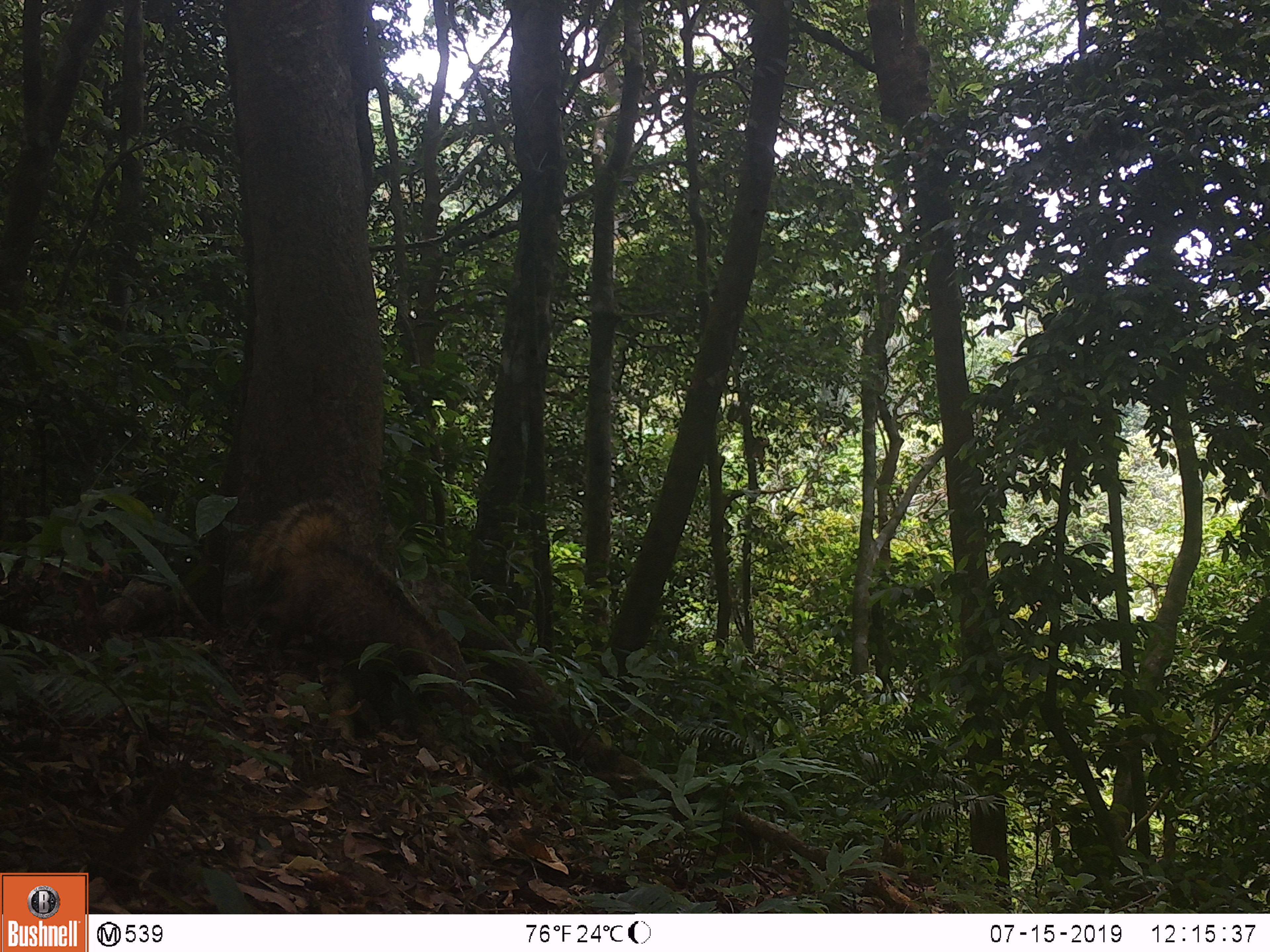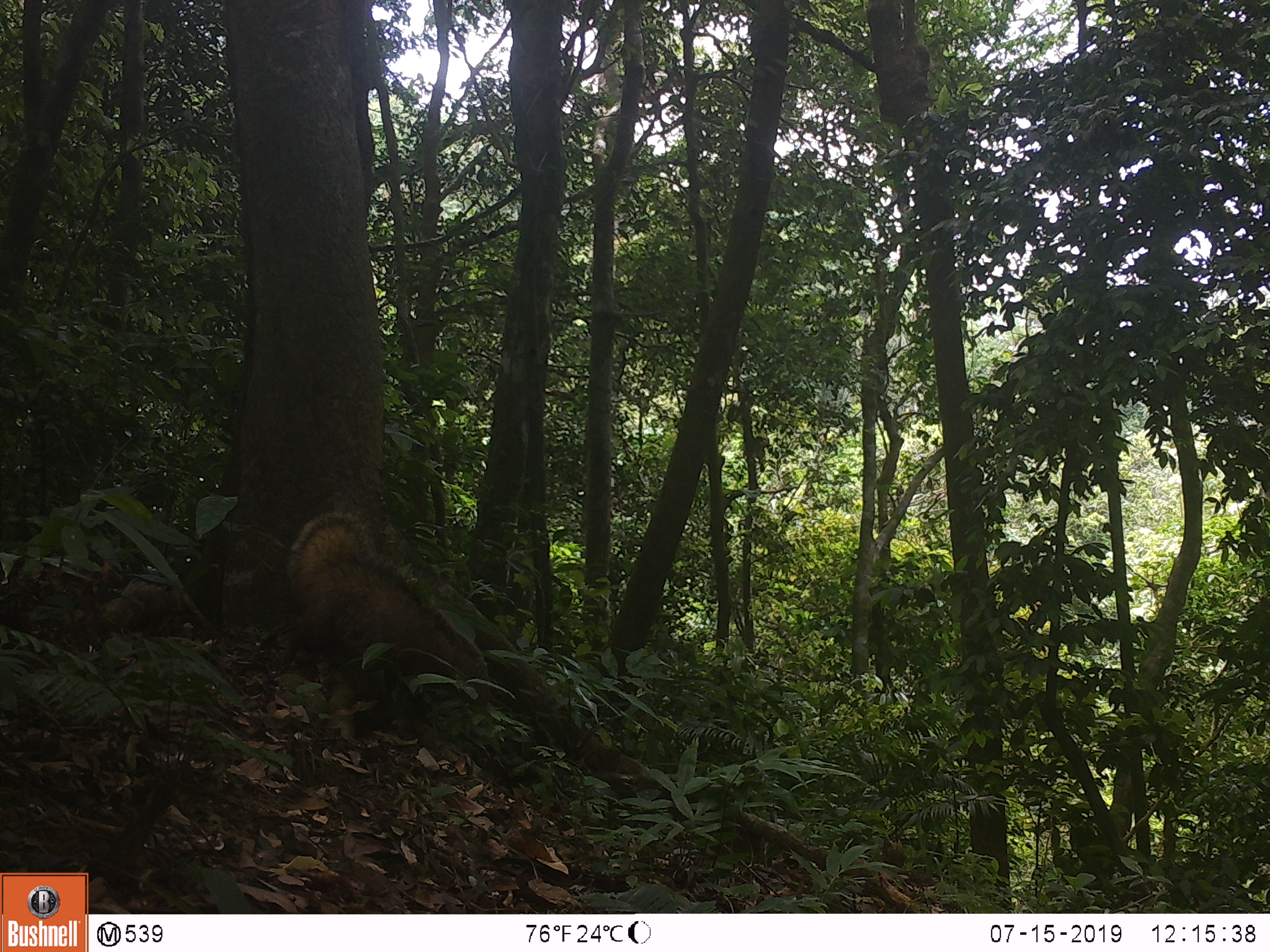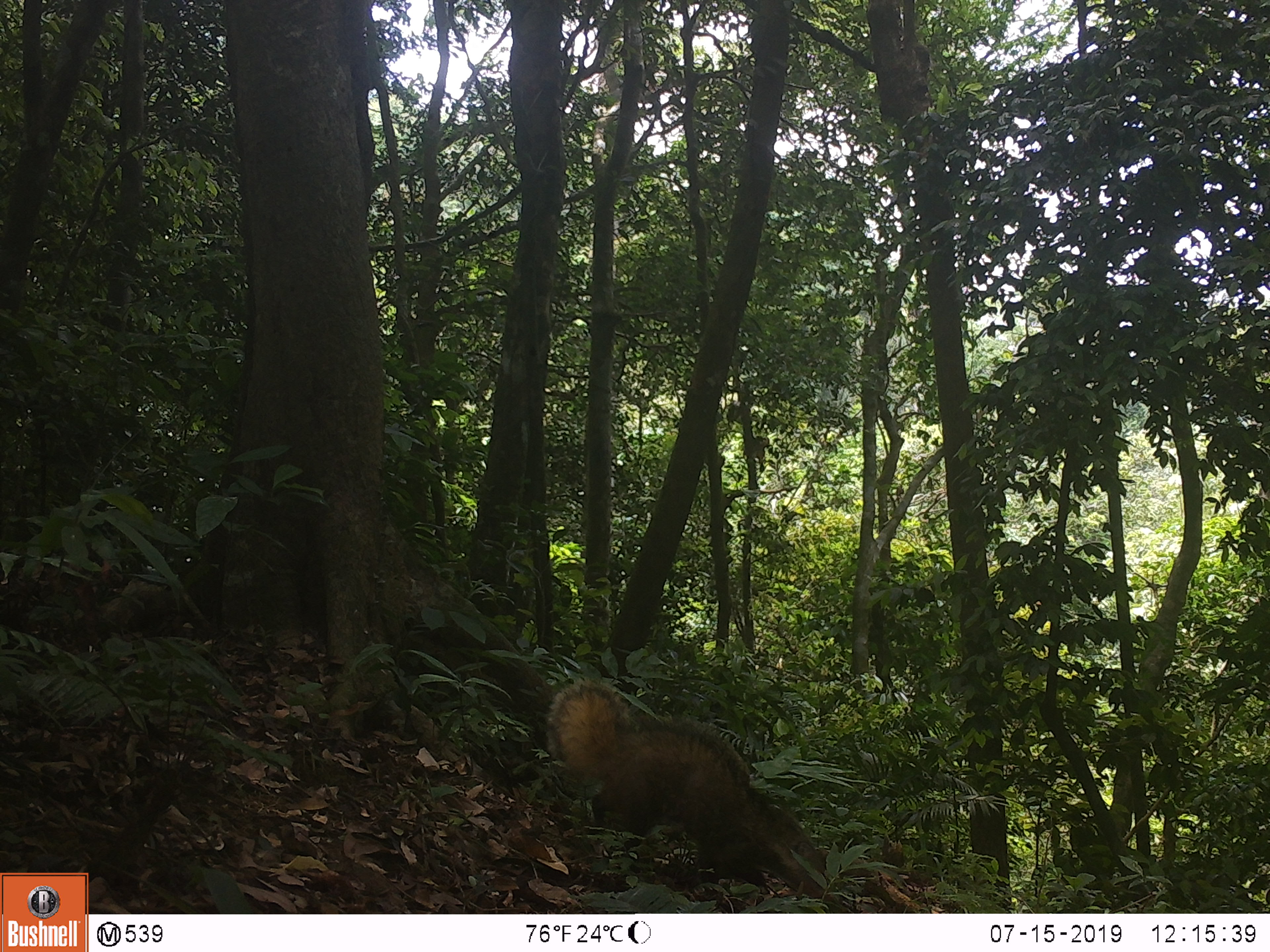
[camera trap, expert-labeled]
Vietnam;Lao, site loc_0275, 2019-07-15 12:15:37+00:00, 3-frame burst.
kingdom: Animalia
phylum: Chordata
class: Mammalia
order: Carnivora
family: Herpestidae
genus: Urva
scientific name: Urva urva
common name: crab-eating mongoose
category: crab eating mongoose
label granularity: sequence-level